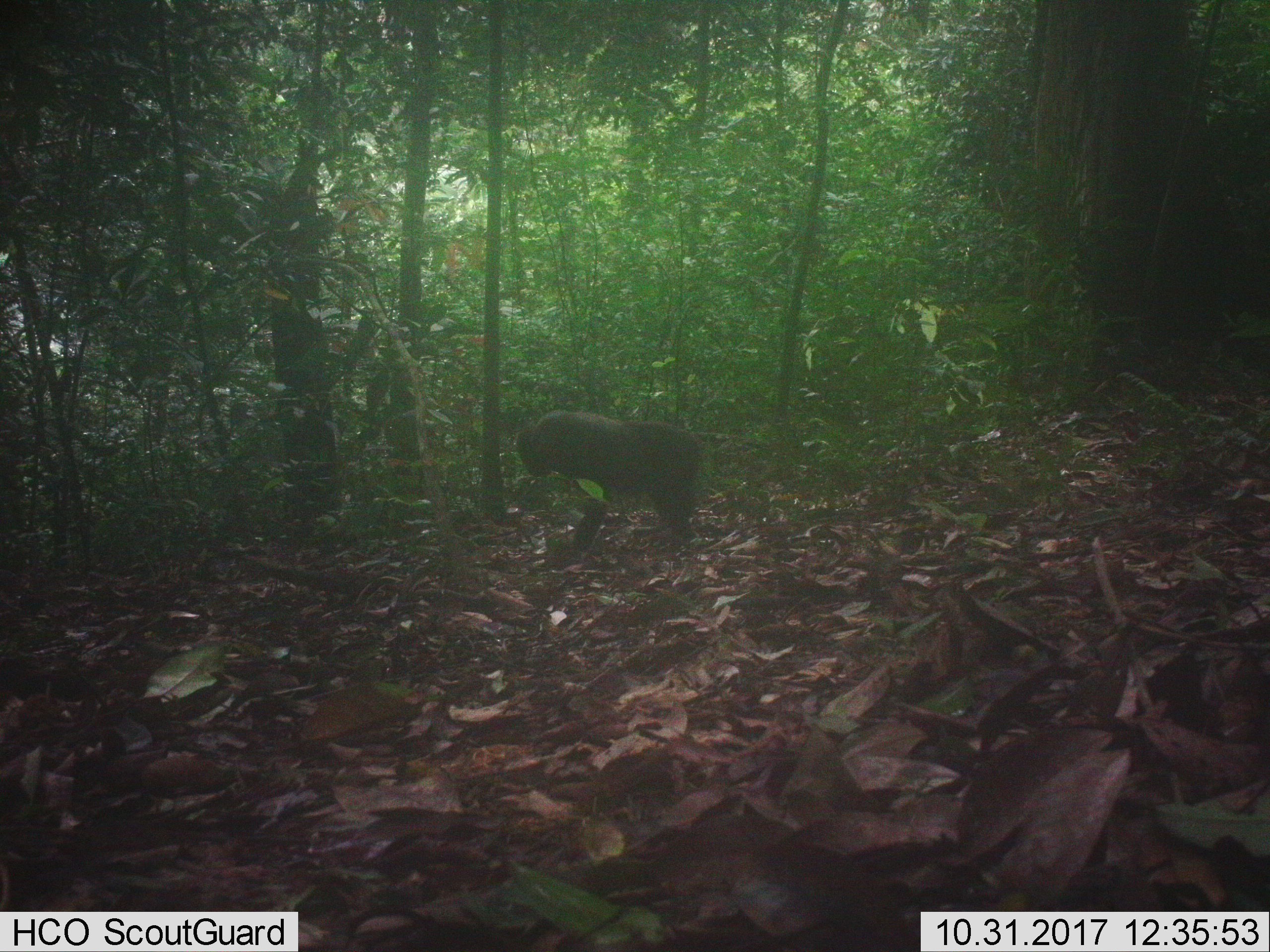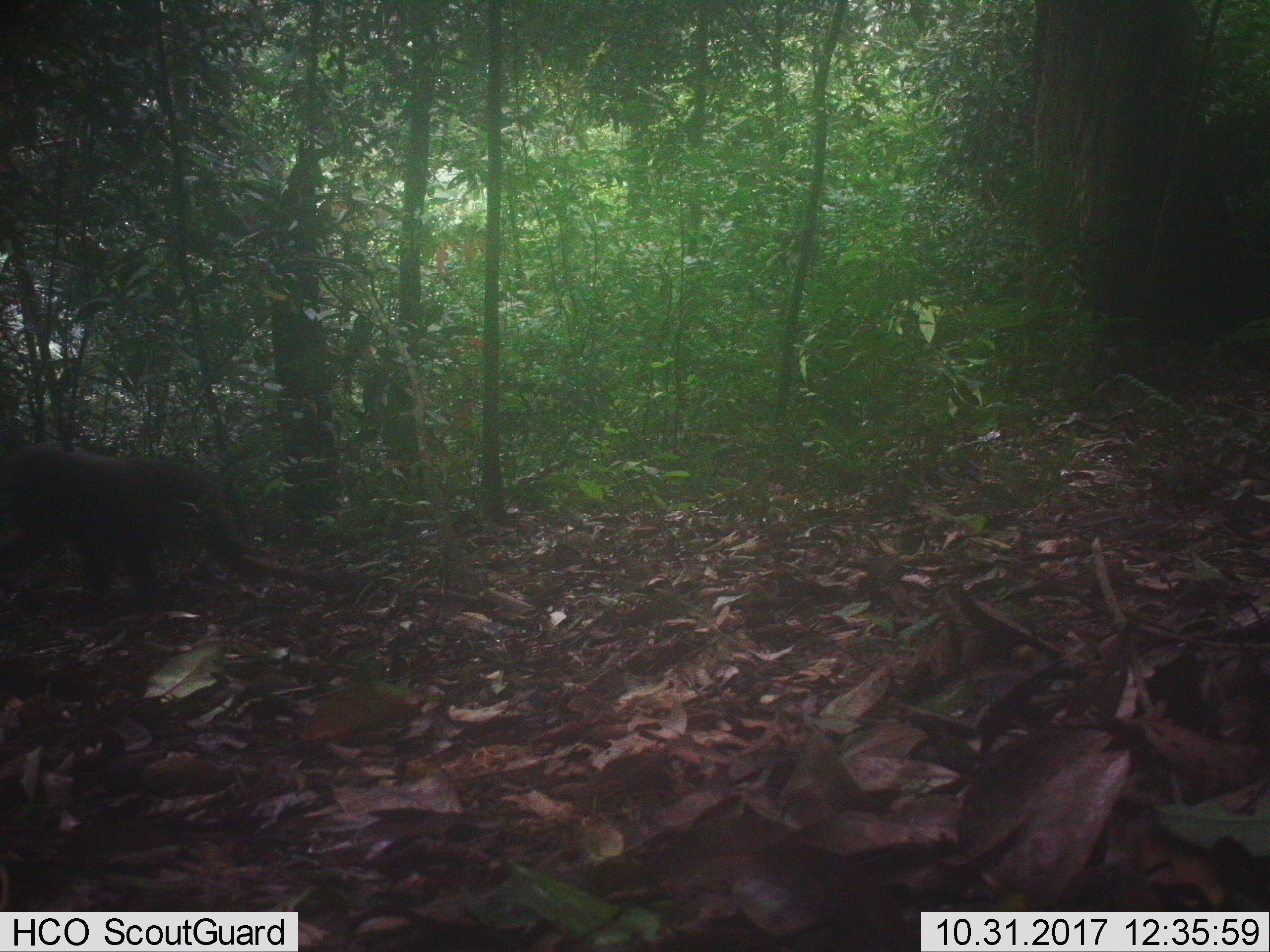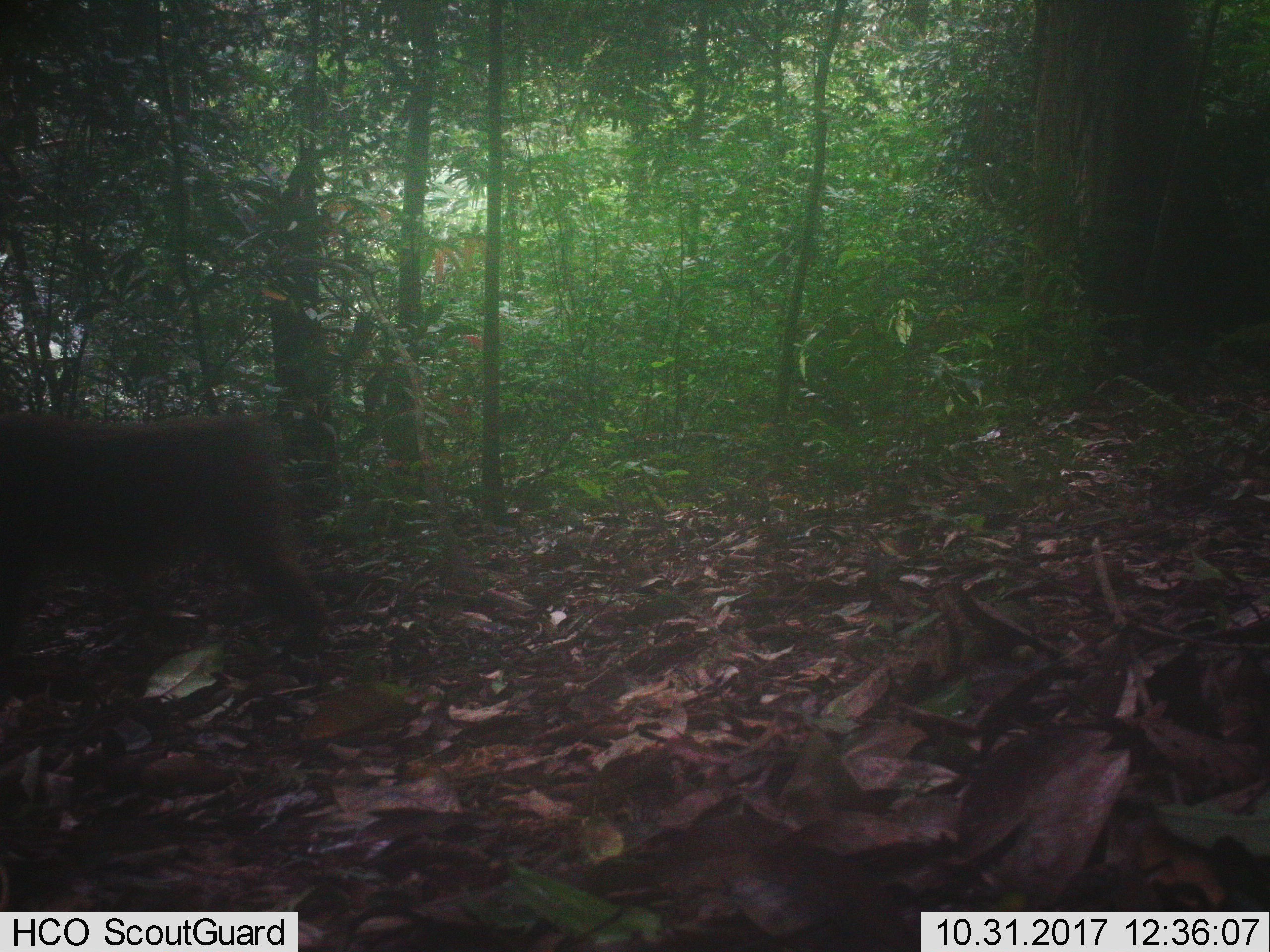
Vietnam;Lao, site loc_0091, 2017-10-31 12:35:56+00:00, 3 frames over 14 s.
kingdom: Animalia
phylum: Chordata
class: Mammalia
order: Primates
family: Cercopithecidae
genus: Macaca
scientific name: Macaca arctoides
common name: stump-tailed macaque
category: stump tailed macaque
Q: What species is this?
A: Stump tailed macaque (stump-tailed macaque) (Macaca arctoides).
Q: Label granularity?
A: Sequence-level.